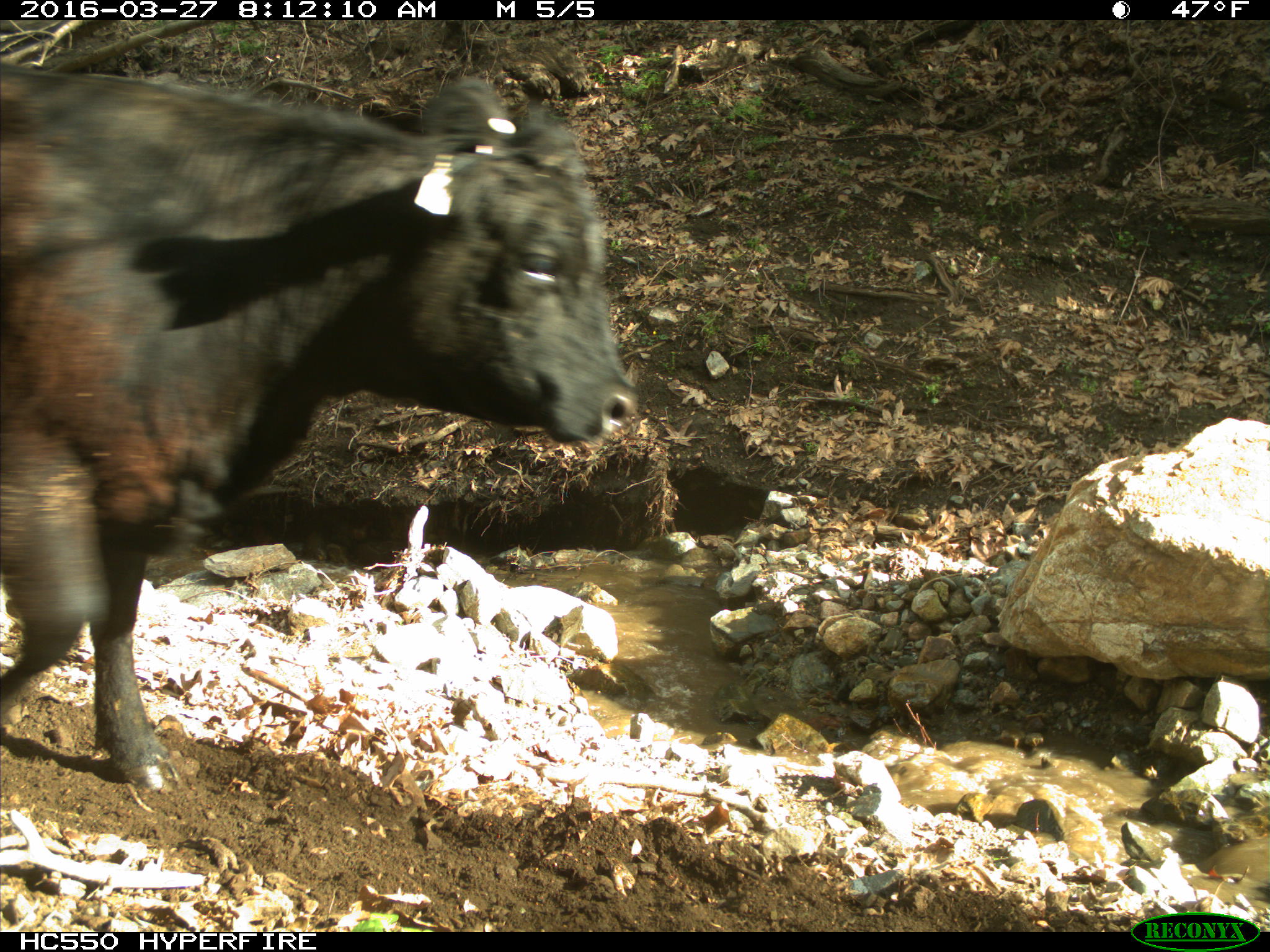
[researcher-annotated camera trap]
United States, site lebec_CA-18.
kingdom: Animalia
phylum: Chordata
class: Mammalia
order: Artiodactyla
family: Bovidae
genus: Bos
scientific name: Bos taurus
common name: domestic cow